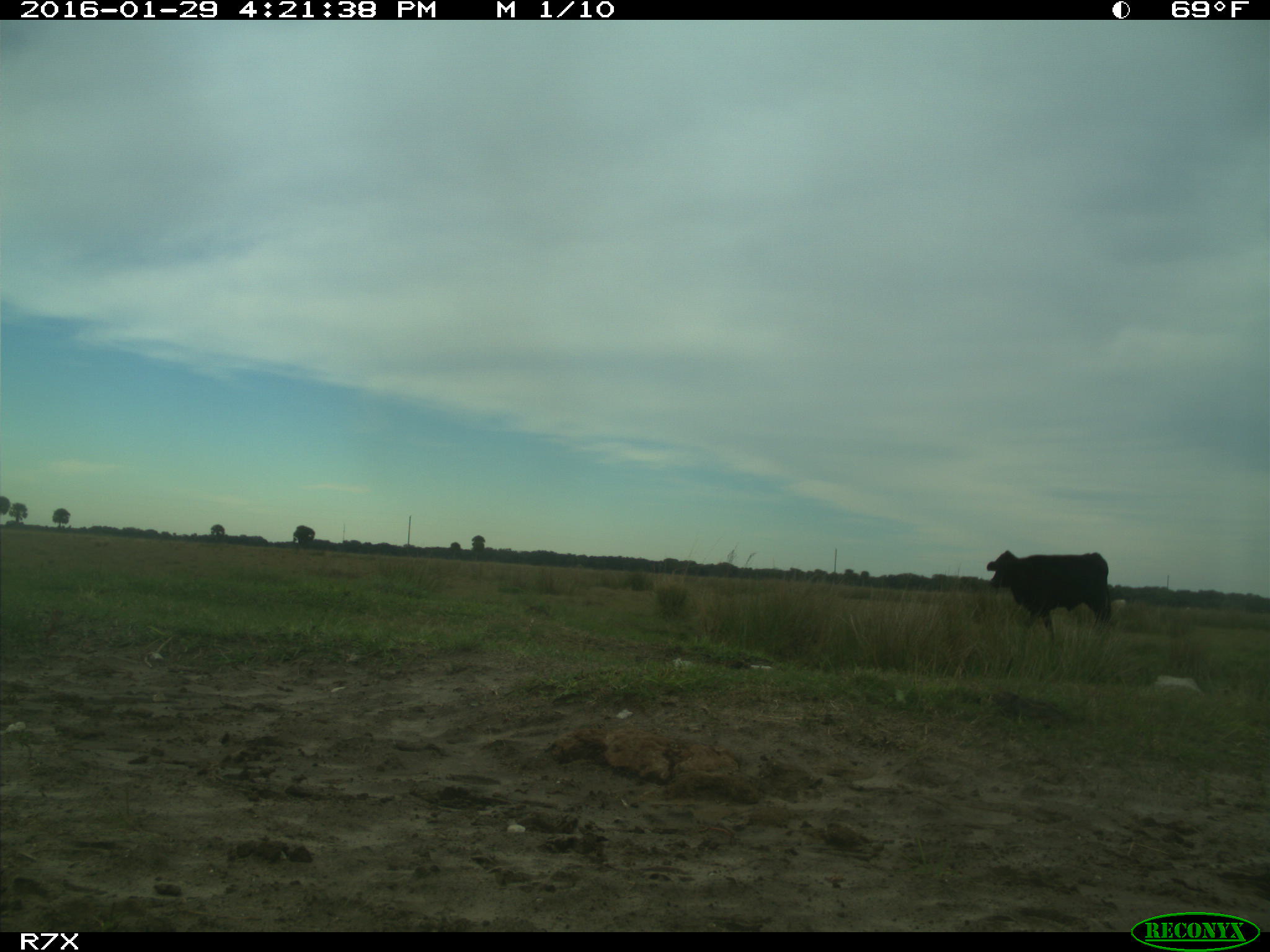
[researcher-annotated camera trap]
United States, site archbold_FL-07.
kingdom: Animalia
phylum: Chordata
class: Mammalia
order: Artiodactyla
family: Bovidae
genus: Bos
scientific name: Bos taurus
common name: domestic cow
Bos taurus (domestic cow).